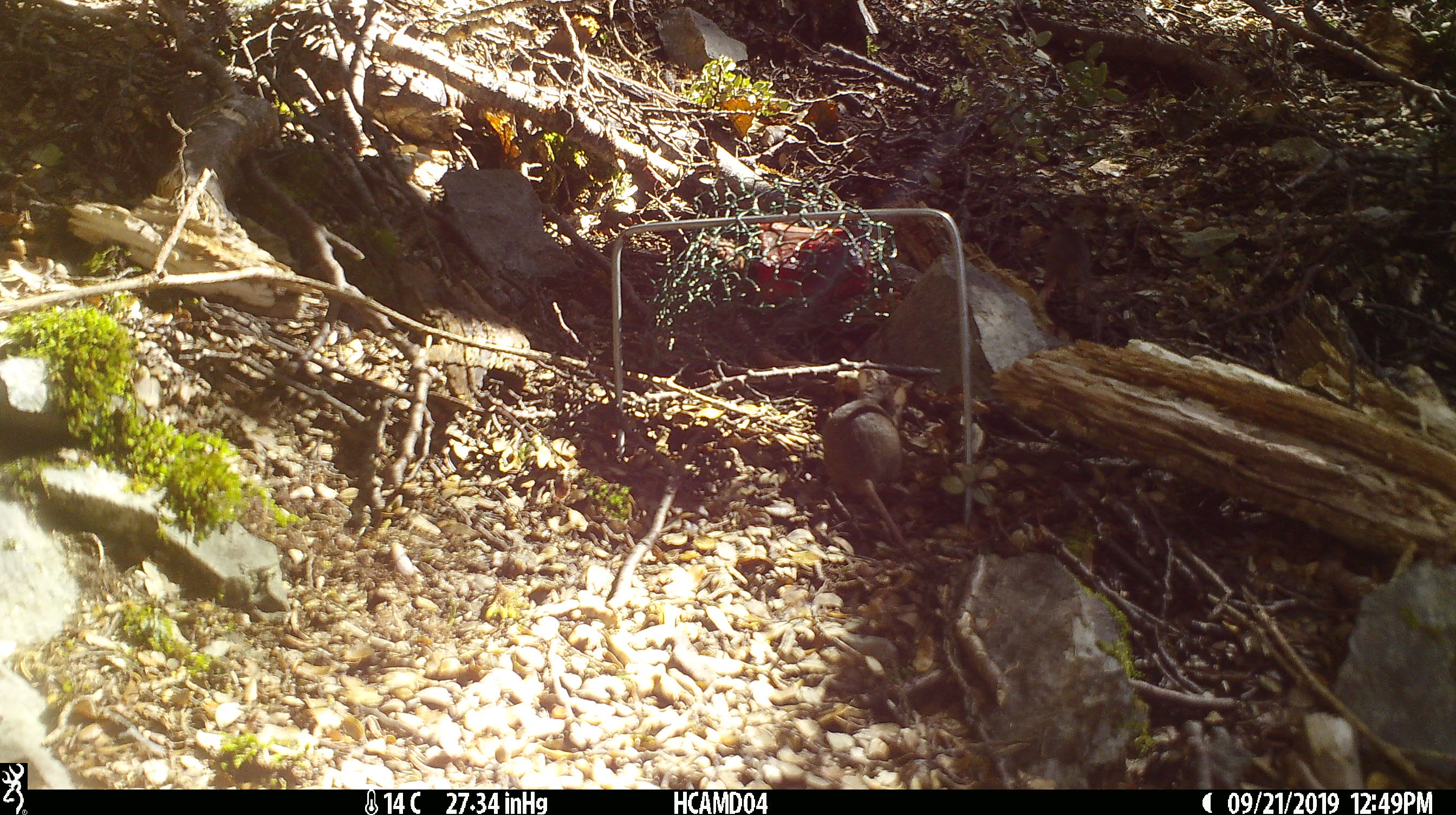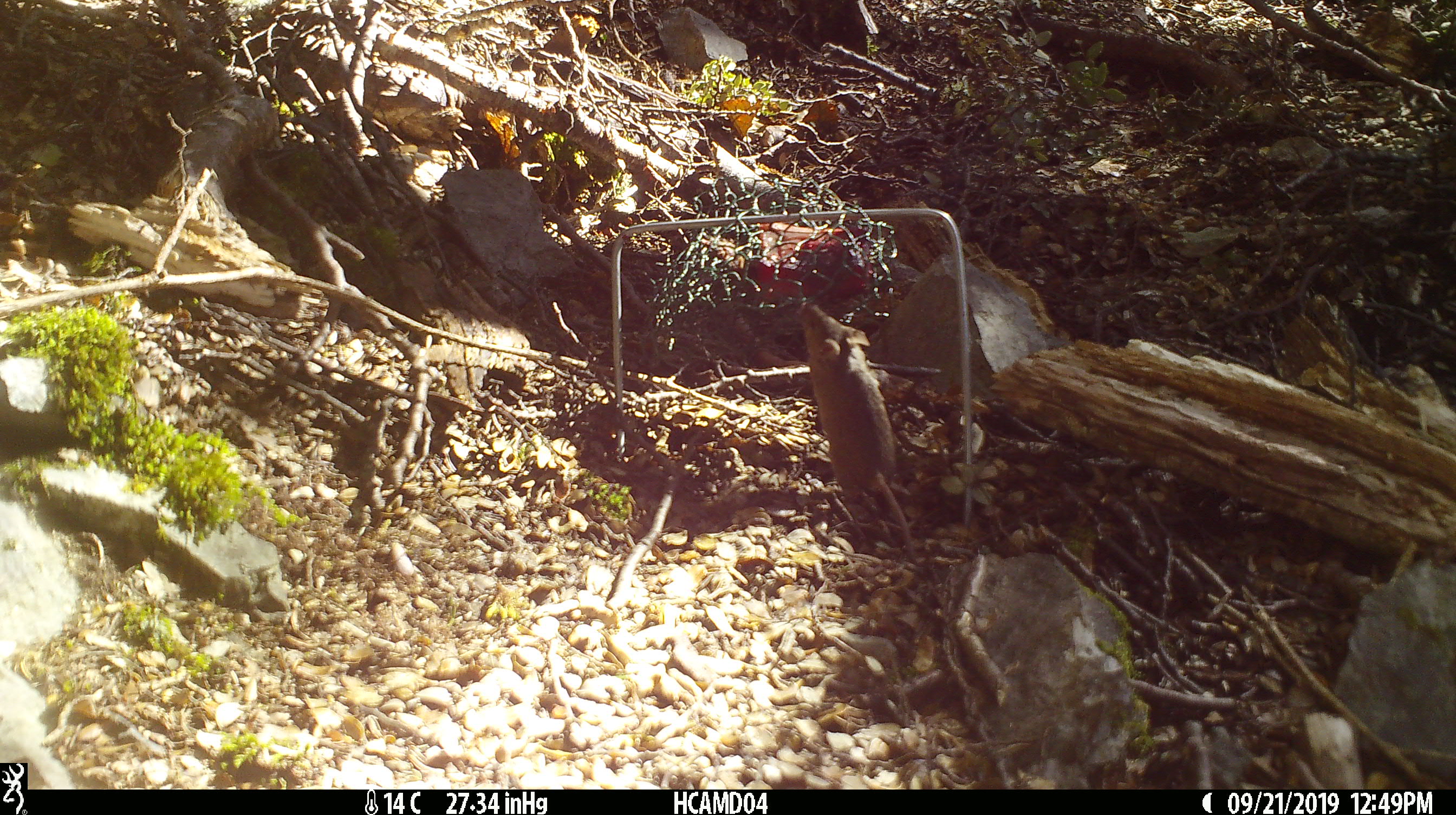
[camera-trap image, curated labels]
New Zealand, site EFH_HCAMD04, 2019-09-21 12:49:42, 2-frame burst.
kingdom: Animalia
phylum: Chordata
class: Mammalia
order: Rodentia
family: Muridae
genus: Mus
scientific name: Mus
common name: mouse